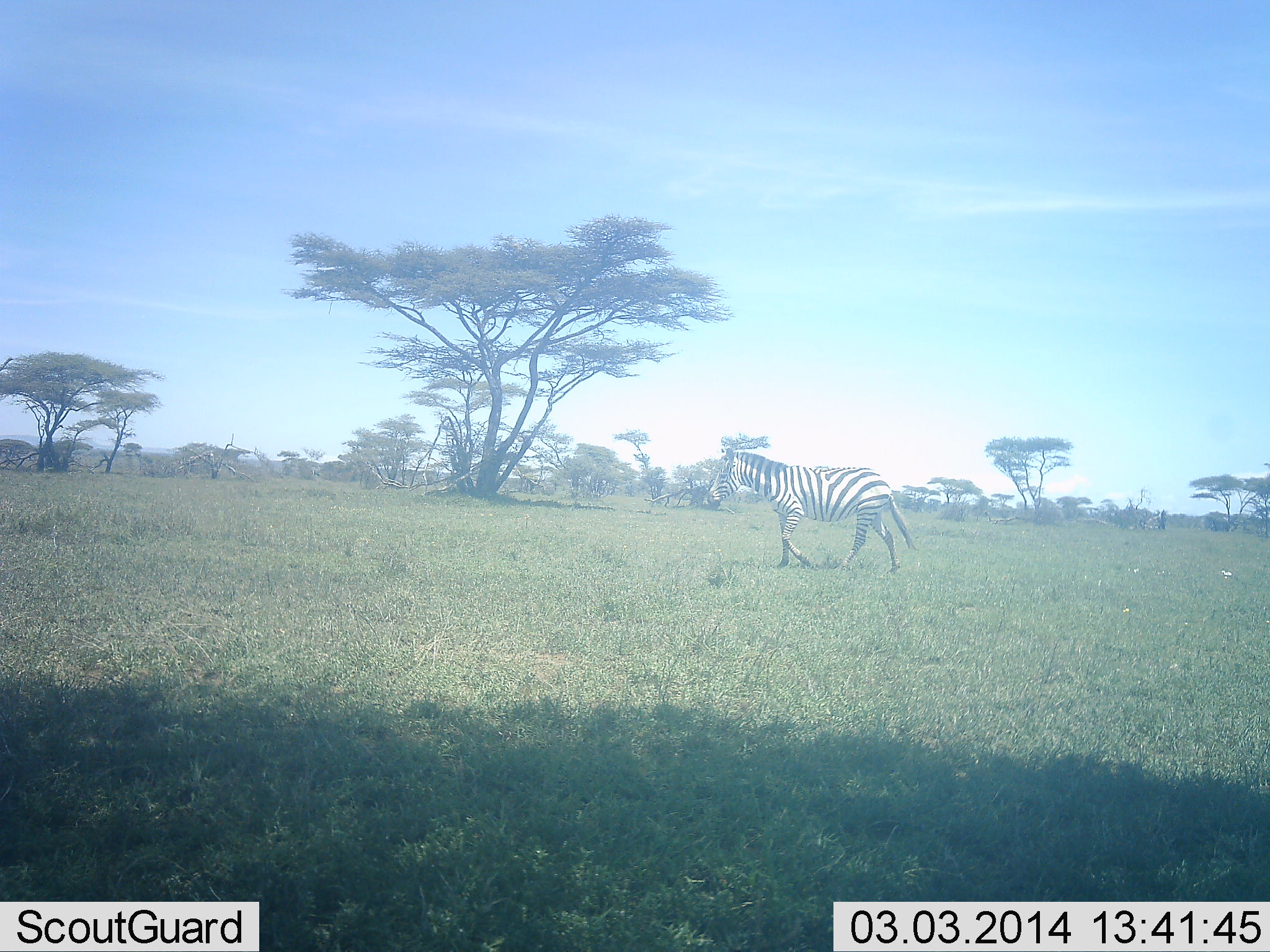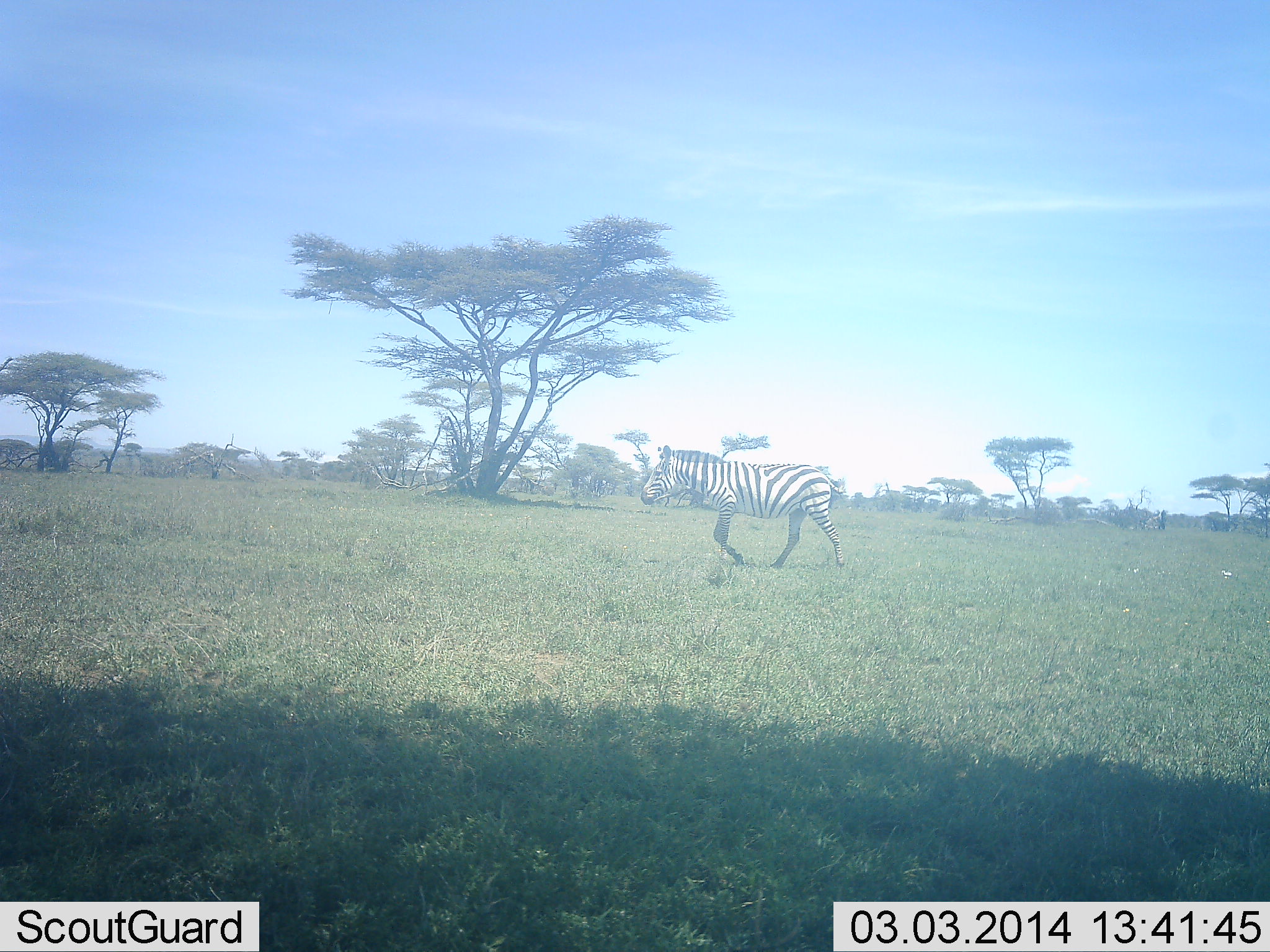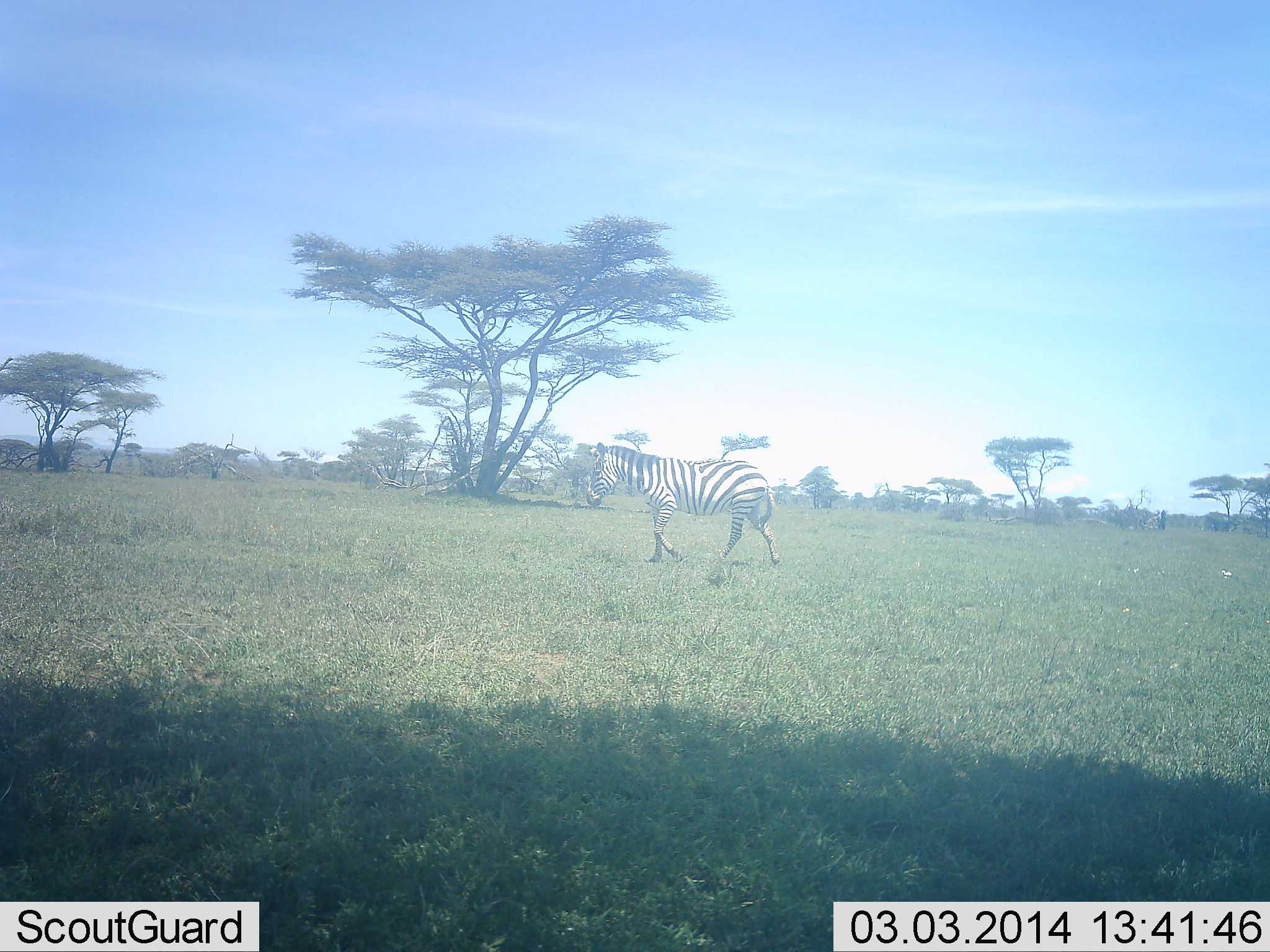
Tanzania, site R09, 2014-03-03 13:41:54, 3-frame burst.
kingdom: Animalia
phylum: Chordata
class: Mammalia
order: Perissodactyla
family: Equidae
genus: Equus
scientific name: Equus quagga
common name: plains zebra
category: zebra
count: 1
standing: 0%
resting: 0%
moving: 100%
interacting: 0%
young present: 0%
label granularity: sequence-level